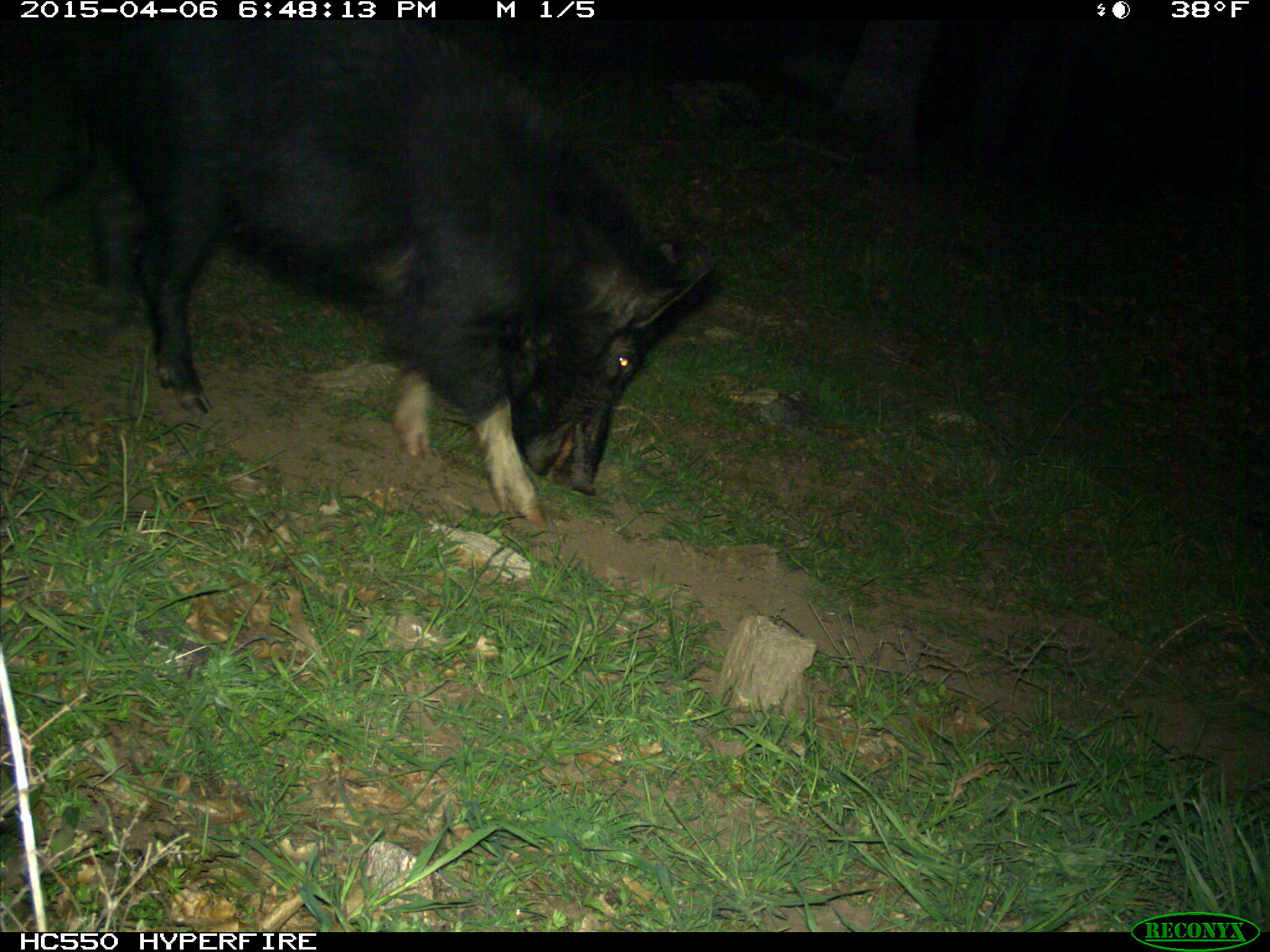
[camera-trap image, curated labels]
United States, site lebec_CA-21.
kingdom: Animalia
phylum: Chordata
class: Mammalia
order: Artiodactyla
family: Suidae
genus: Sus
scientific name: Sus scrofa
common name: wild boar